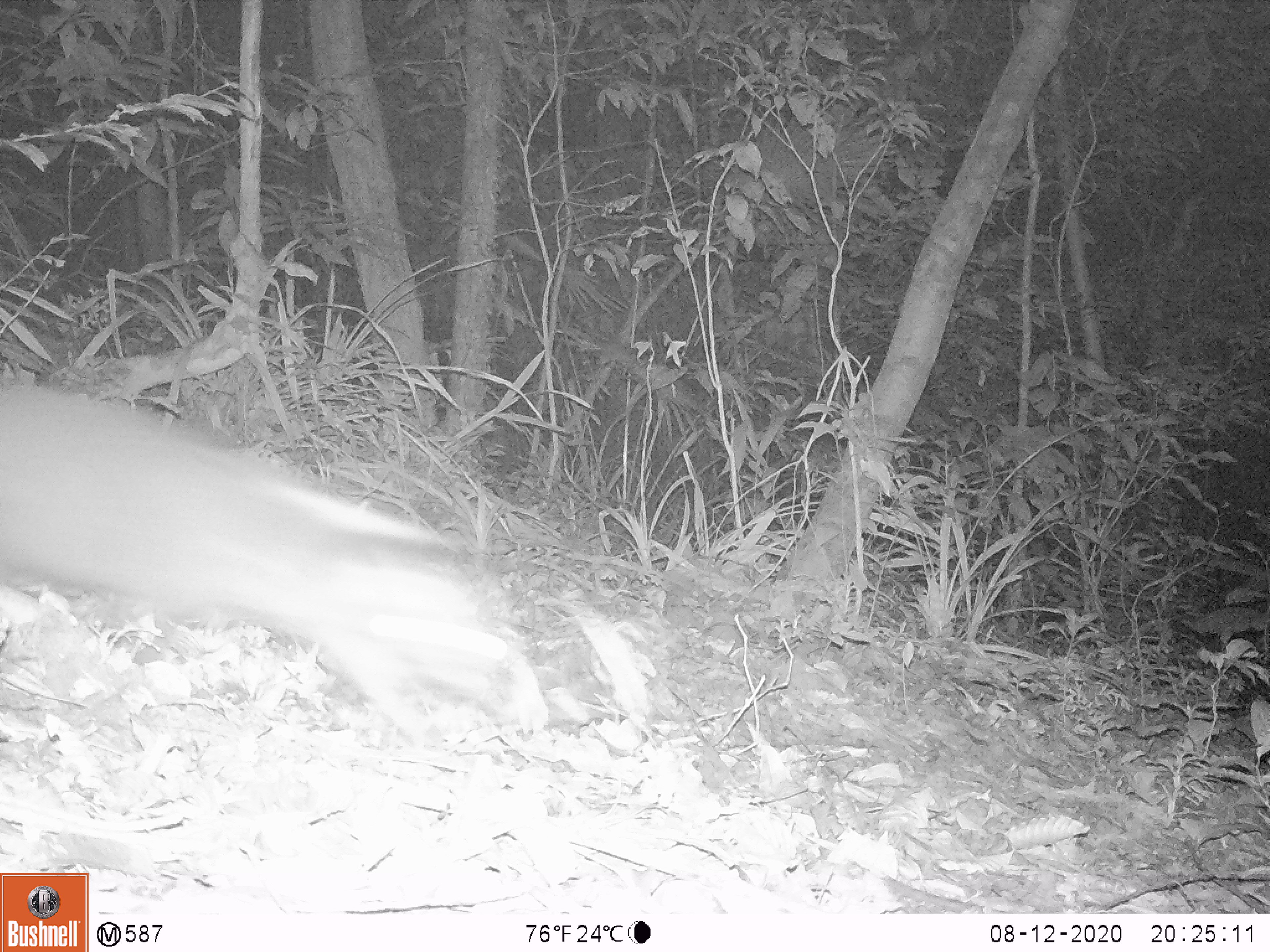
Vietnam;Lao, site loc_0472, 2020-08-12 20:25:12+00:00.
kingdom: Animalia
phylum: Chordata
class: Mammalia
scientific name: Mammalia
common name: mammal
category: unidentified small mammal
Unidentified small mammal (mammal) (Mammalia). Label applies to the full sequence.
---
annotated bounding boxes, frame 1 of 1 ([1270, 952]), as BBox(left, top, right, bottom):
unidentified small mammal: BBox(0, 380, 512, 754)